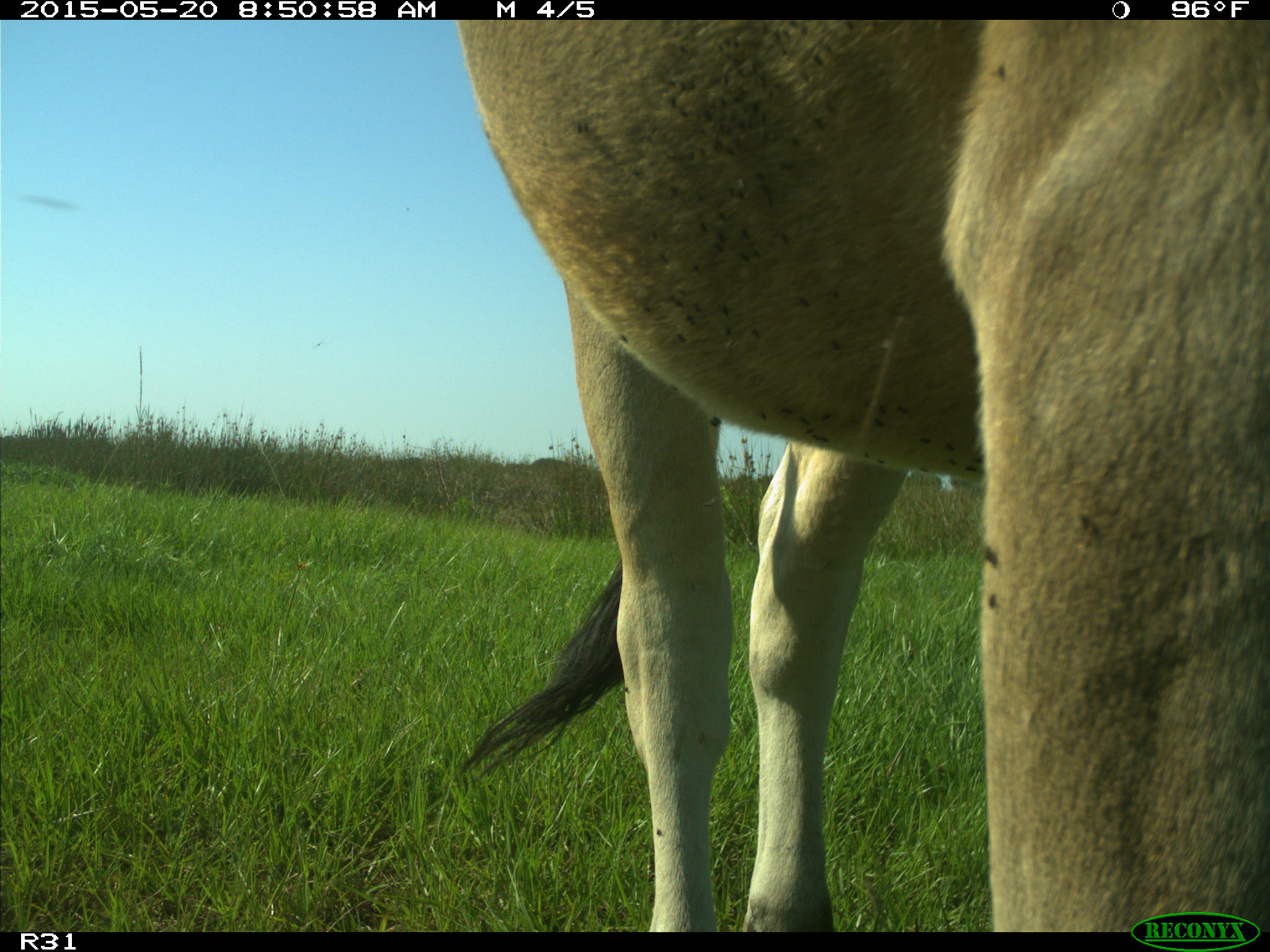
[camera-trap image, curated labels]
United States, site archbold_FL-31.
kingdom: Animalia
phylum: Chordata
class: Mammalia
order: Artiodactyla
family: Bovidae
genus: Bos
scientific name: Bos taurus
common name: domestic cow